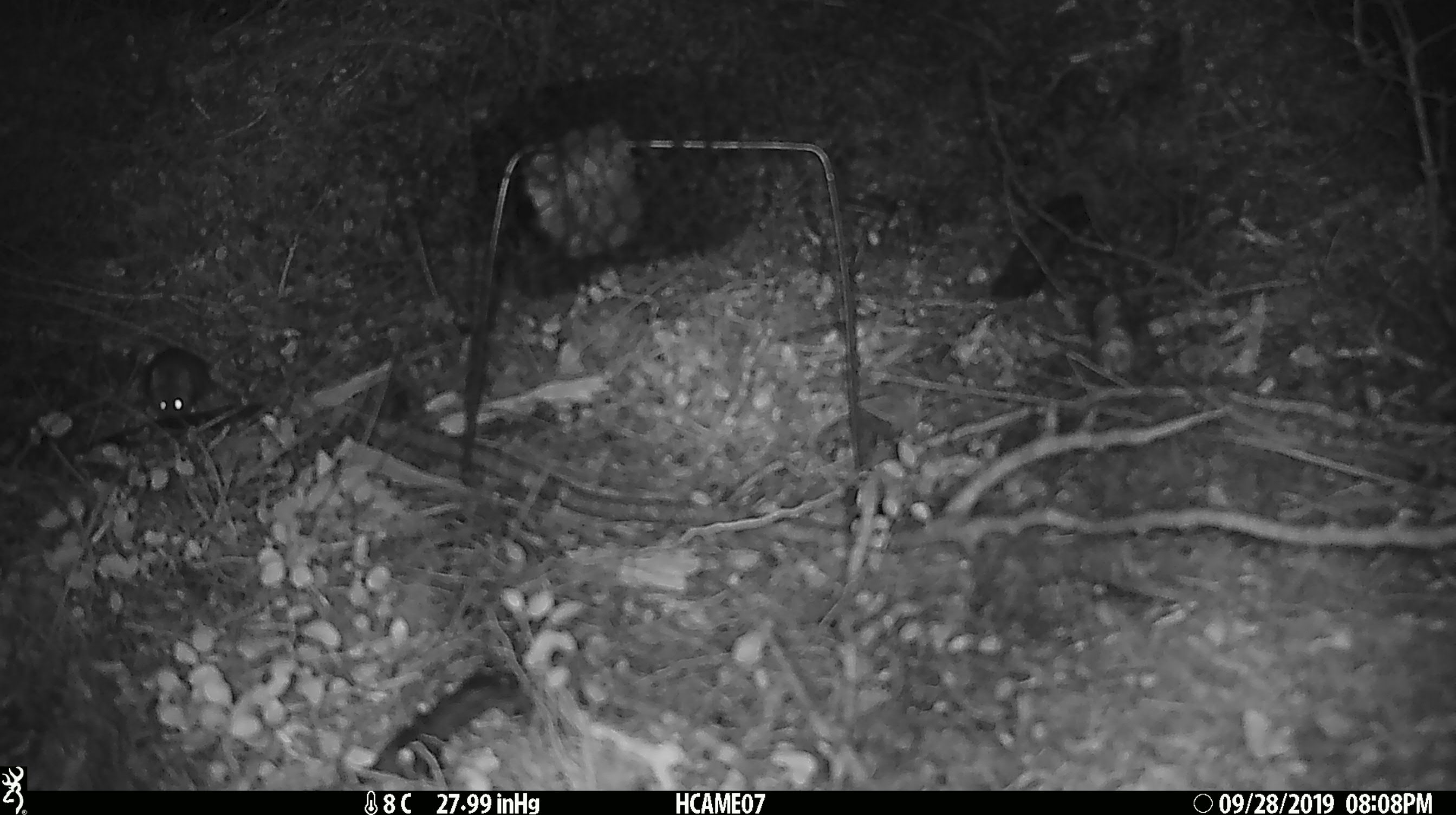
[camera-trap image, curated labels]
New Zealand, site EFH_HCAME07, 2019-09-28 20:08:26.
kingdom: Animalia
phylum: Chordata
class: Mammalia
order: Rodentia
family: Muridae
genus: Mus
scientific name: Mus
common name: mouse